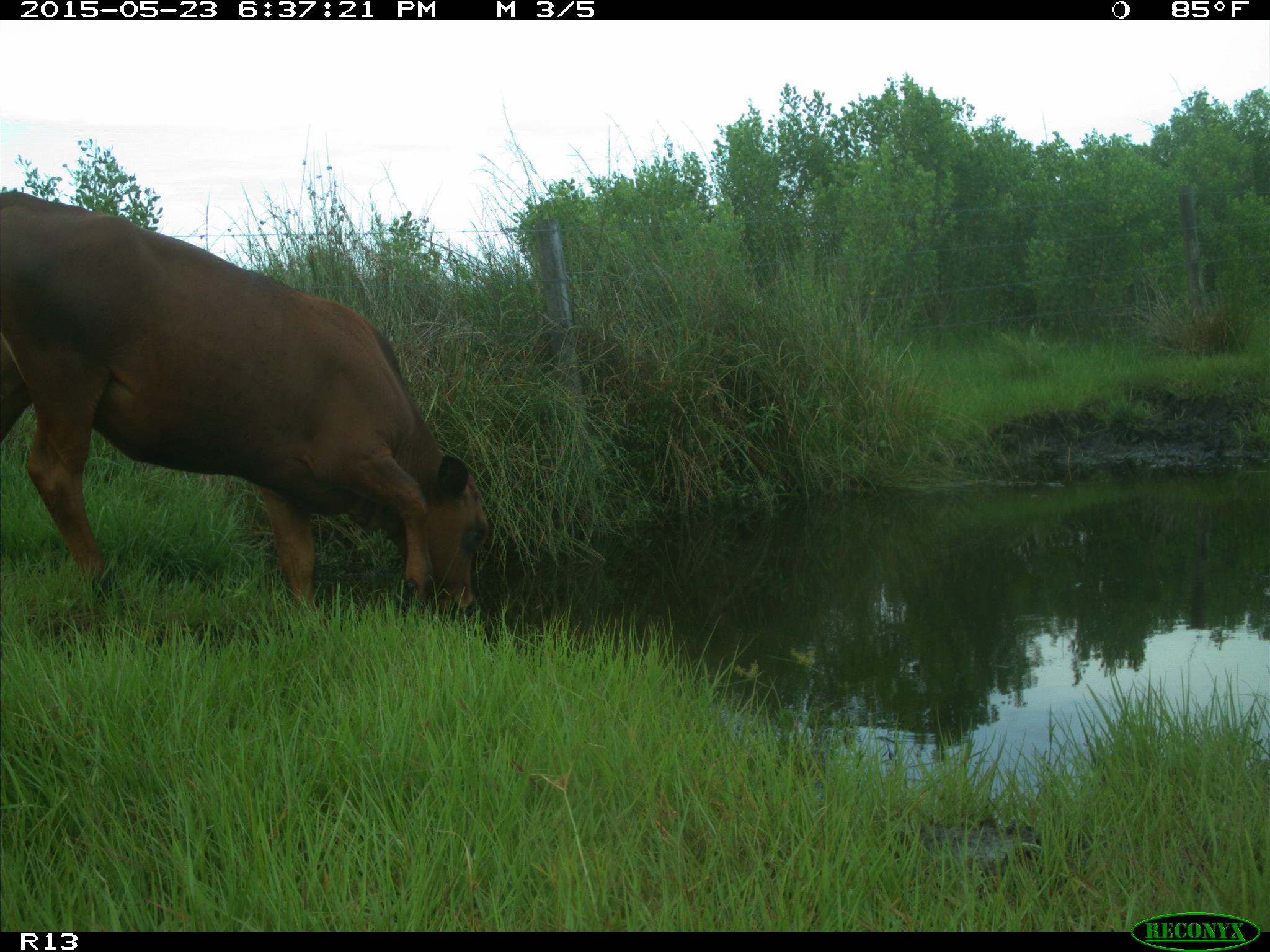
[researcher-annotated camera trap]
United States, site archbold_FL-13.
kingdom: Animalia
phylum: Chordata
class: Mammalia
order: Artiodactyla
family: Bovidae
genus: Bos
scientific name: Bos taurus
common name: domestic cow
Bos taurus (domestic cow).